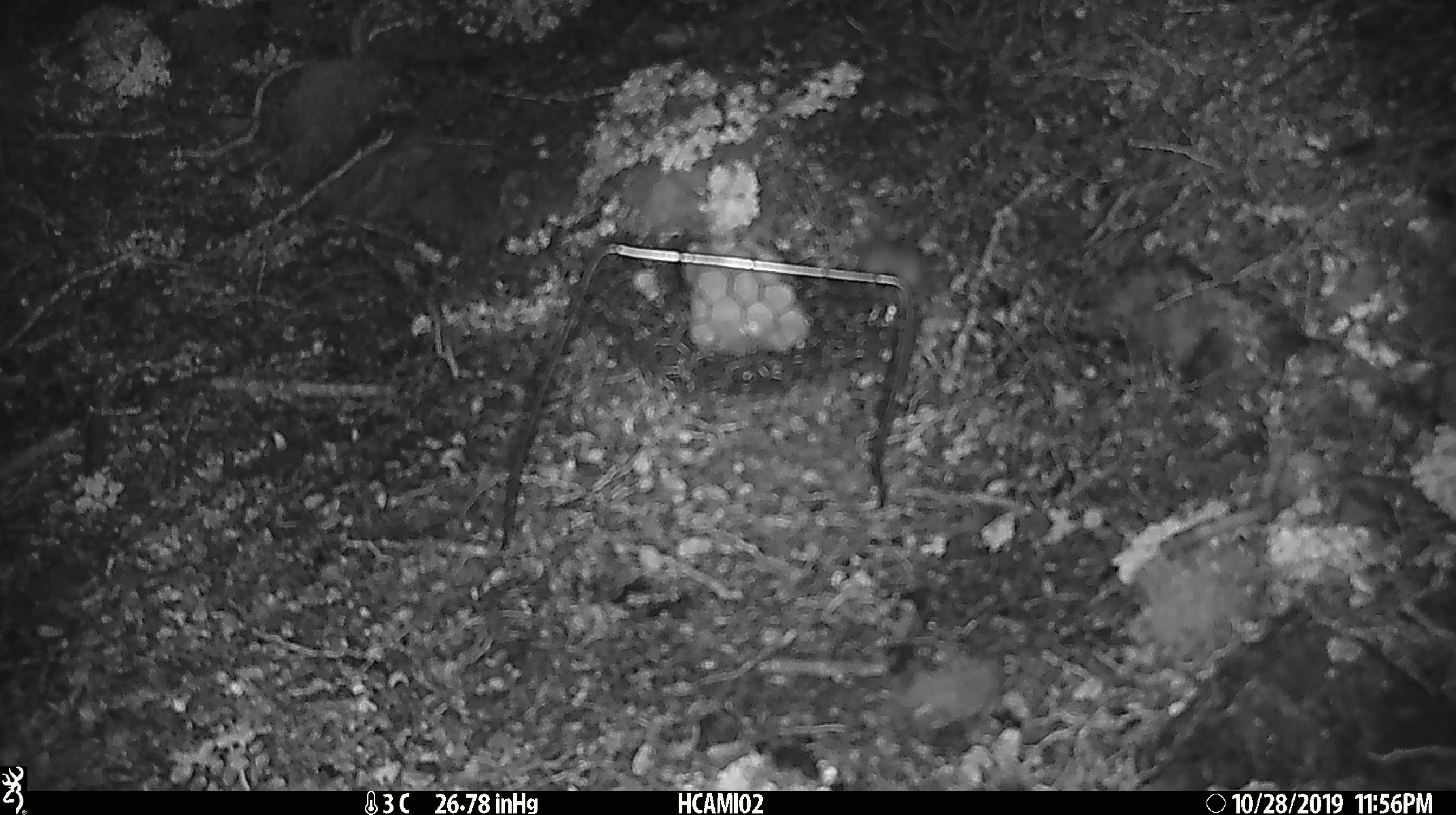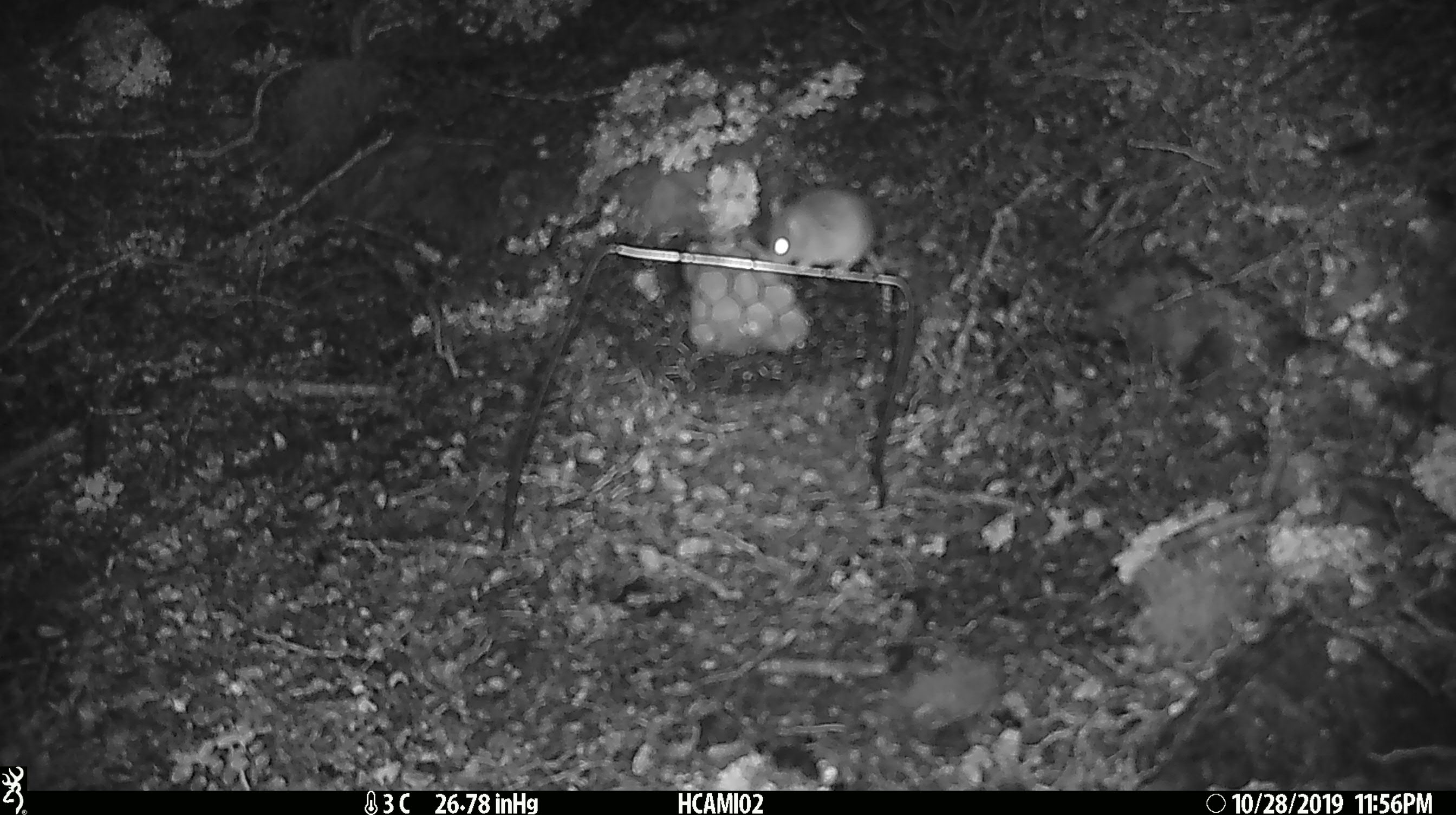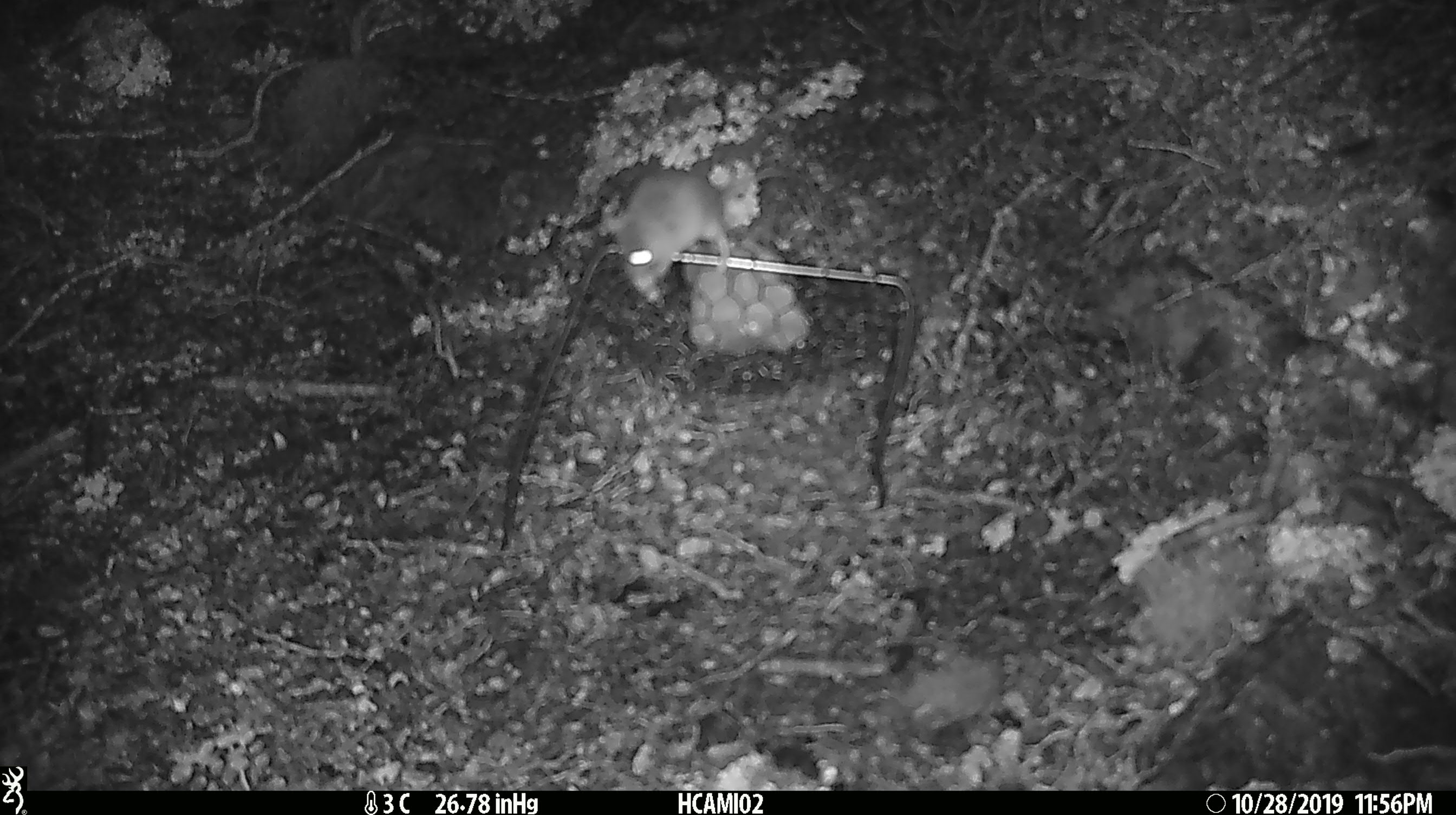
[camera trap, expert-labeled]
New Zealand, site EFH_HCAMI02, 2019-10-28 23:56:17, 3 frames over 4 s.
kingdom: Animalia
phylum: Chordata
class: Mammalia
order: Rodentia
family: Muridae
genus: Mus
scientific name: Mus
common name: mouse